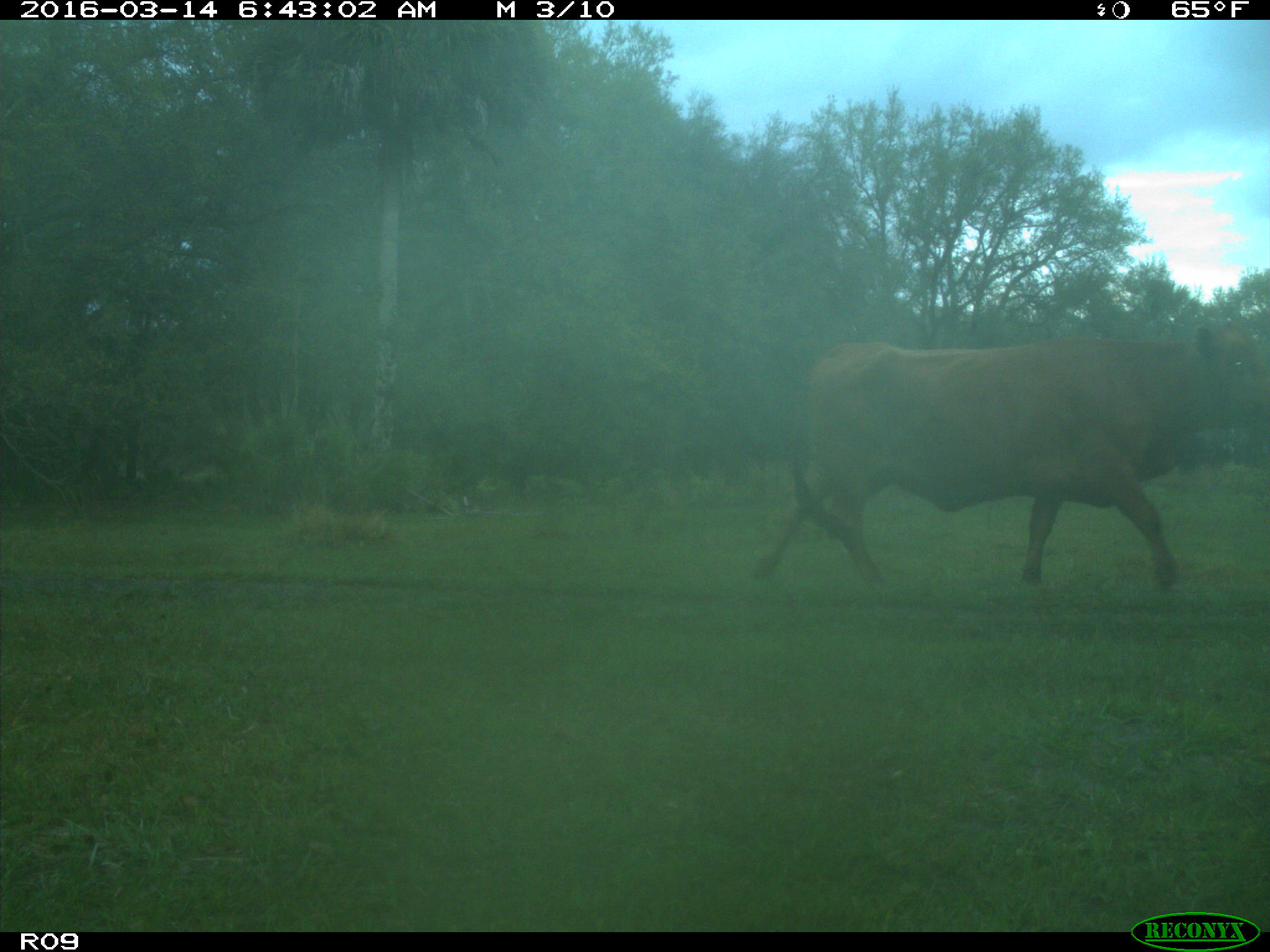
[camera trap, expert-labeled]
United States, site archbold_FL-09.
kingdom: Animalia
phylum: Chordata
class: Mammalia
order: Artiodactyla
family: Bovidae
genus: Bos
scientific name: Bos taurus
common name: domestic cow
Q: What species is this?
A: Bos taurus (domestic cow).